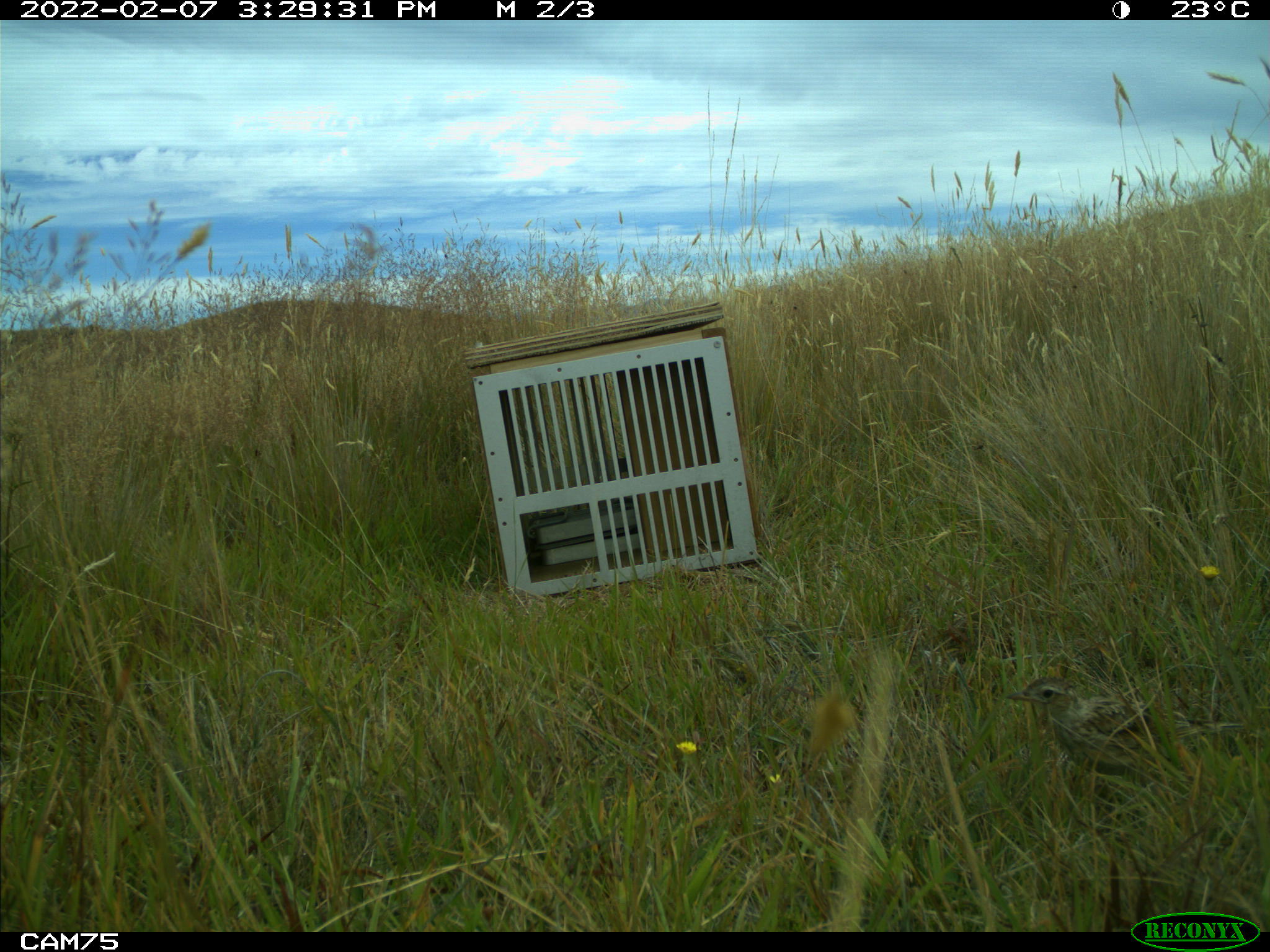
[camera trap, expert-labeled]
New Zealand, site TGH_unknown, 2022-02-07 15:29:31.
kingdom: Animalia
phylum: Chordata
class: Aves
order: Passeriformes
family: Motacillidae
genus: Anthus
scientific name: Anthus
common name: pipit